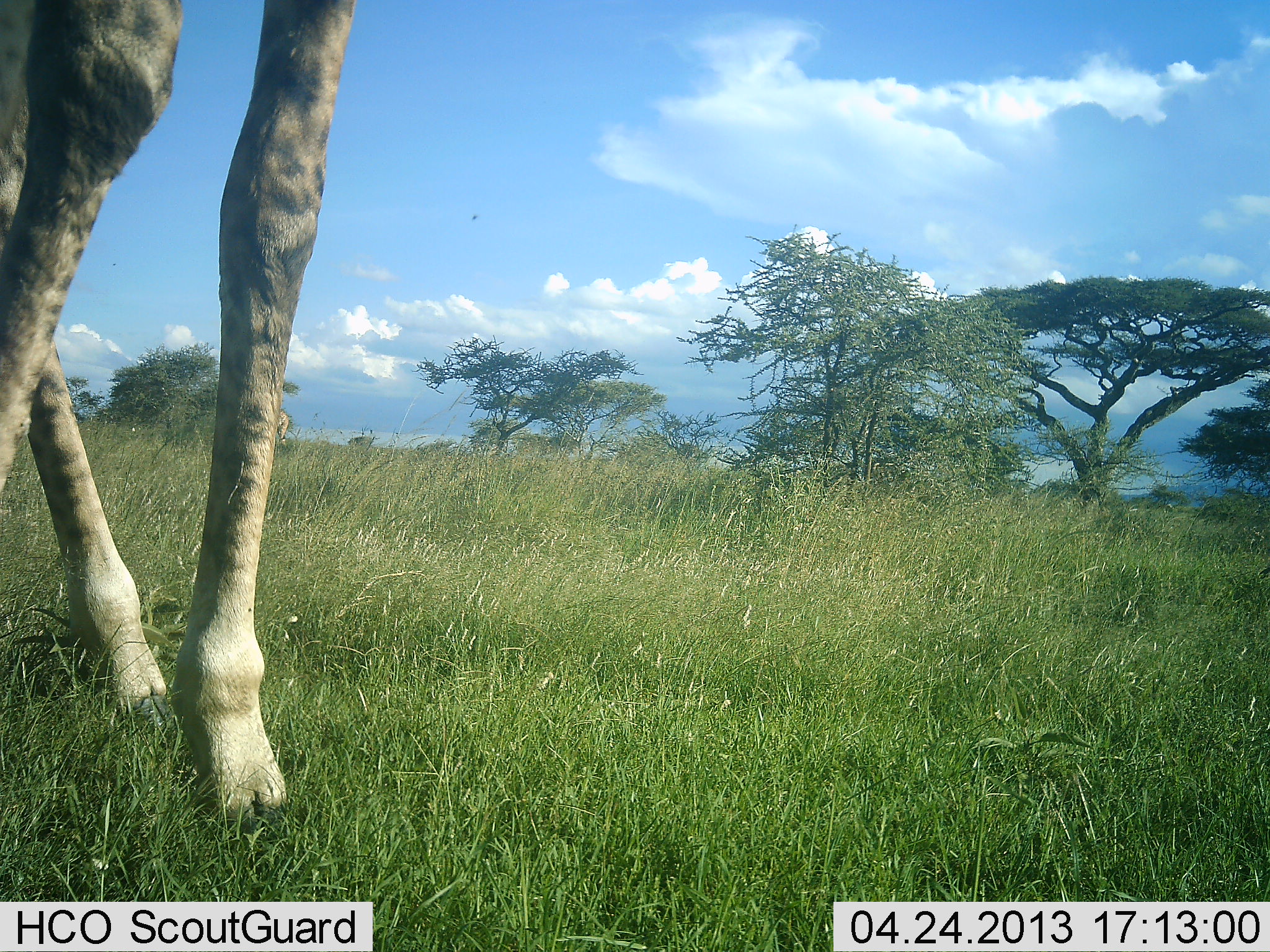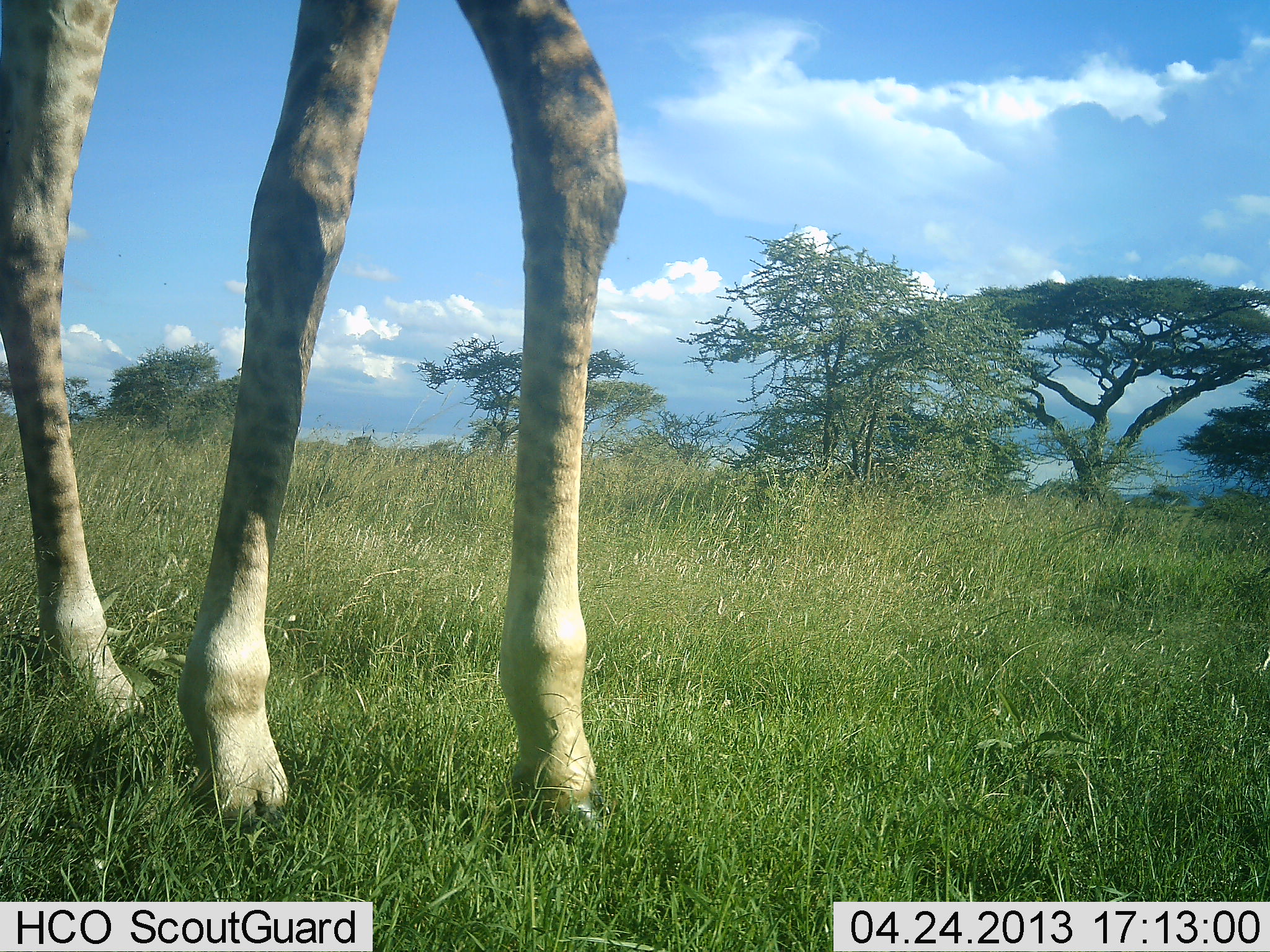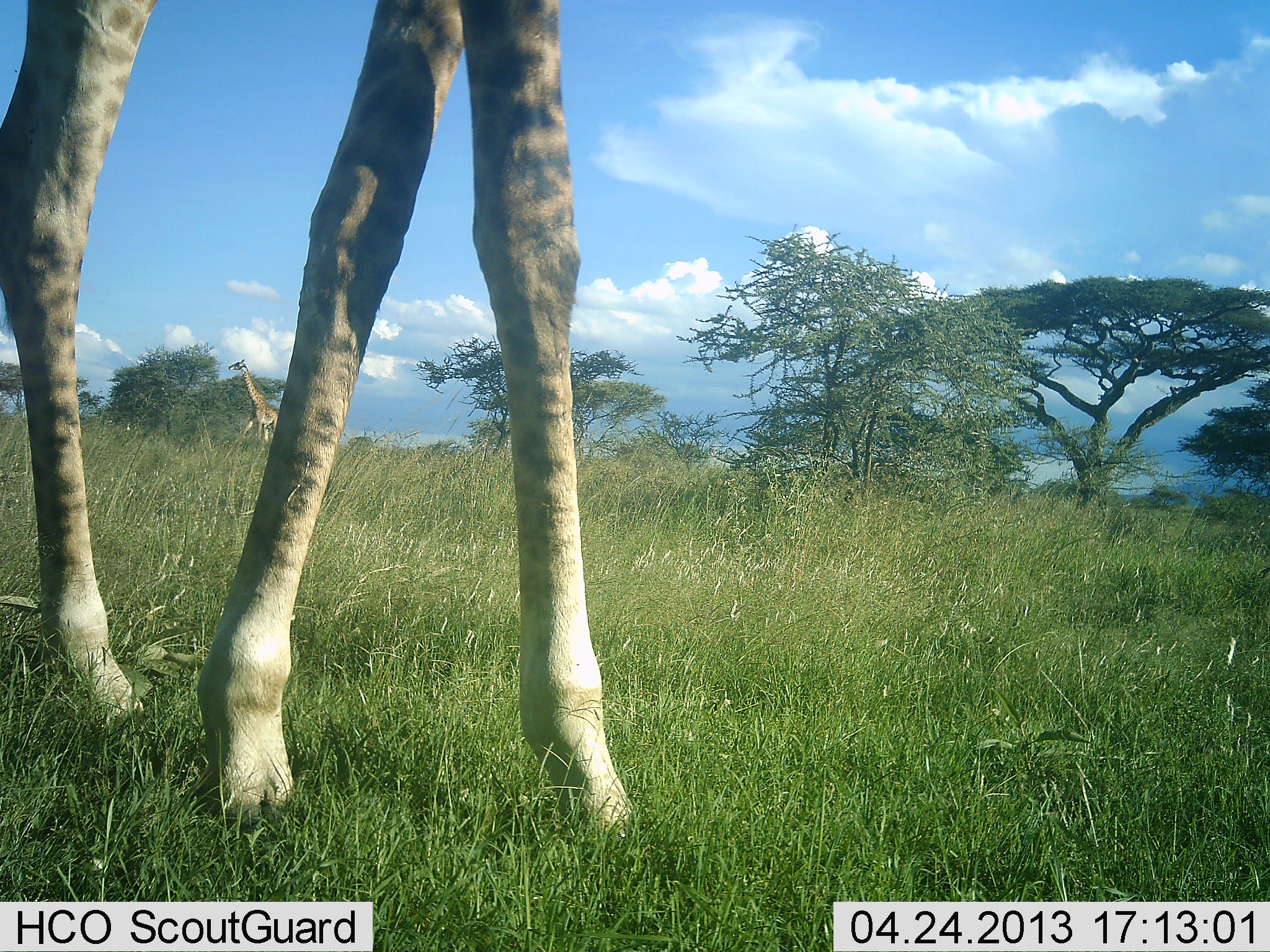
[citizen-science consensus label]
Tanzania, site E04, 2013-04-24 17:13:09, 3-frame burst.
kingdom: Animalia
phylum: Chordata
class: Mammalia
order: Artiodactyla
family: Giraffidae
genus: Giraffa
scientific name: Giraffa camelopardalis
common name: giraffe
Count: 1.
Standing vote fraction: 53%.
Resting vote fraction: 0%.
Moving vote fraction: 56%.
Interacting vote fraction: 0%.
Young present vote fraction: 0%.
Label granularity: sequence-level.